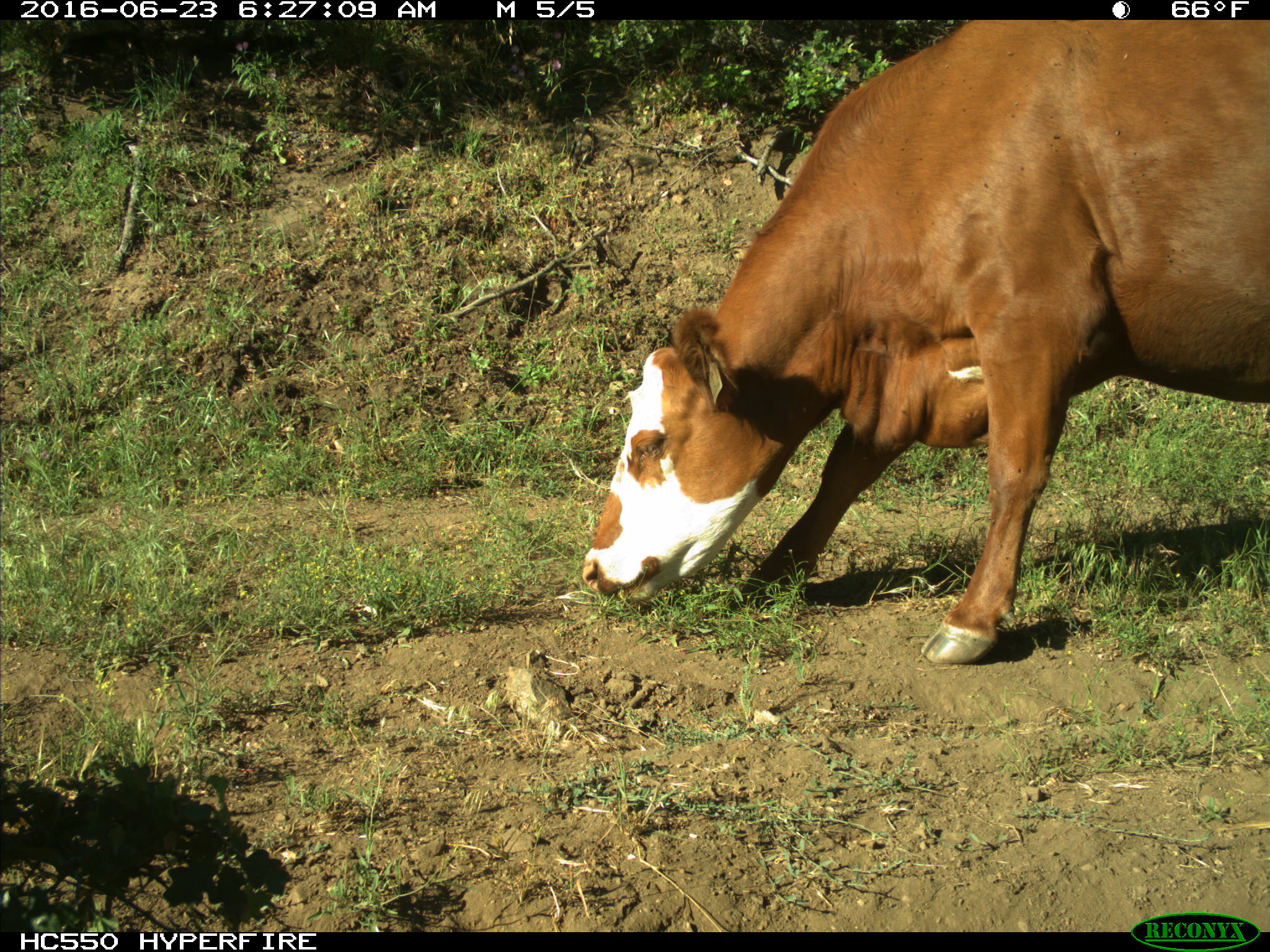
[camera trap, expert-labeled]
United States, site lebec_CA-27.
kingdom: Animalia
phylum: Chordata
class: Mammalia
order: Artiodactyla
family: Bovidae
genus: Bos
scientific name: Bos taurus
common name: domestic cow